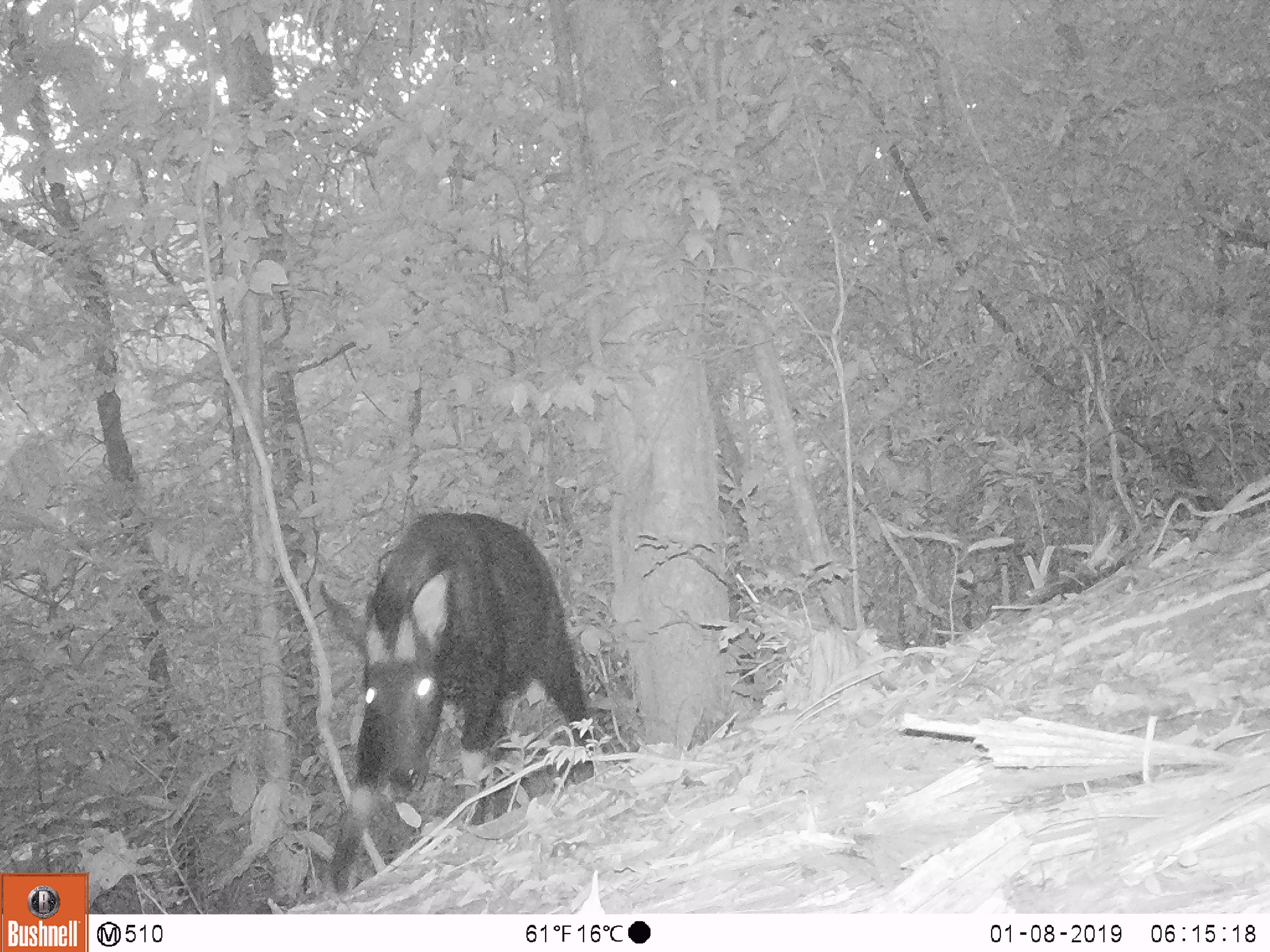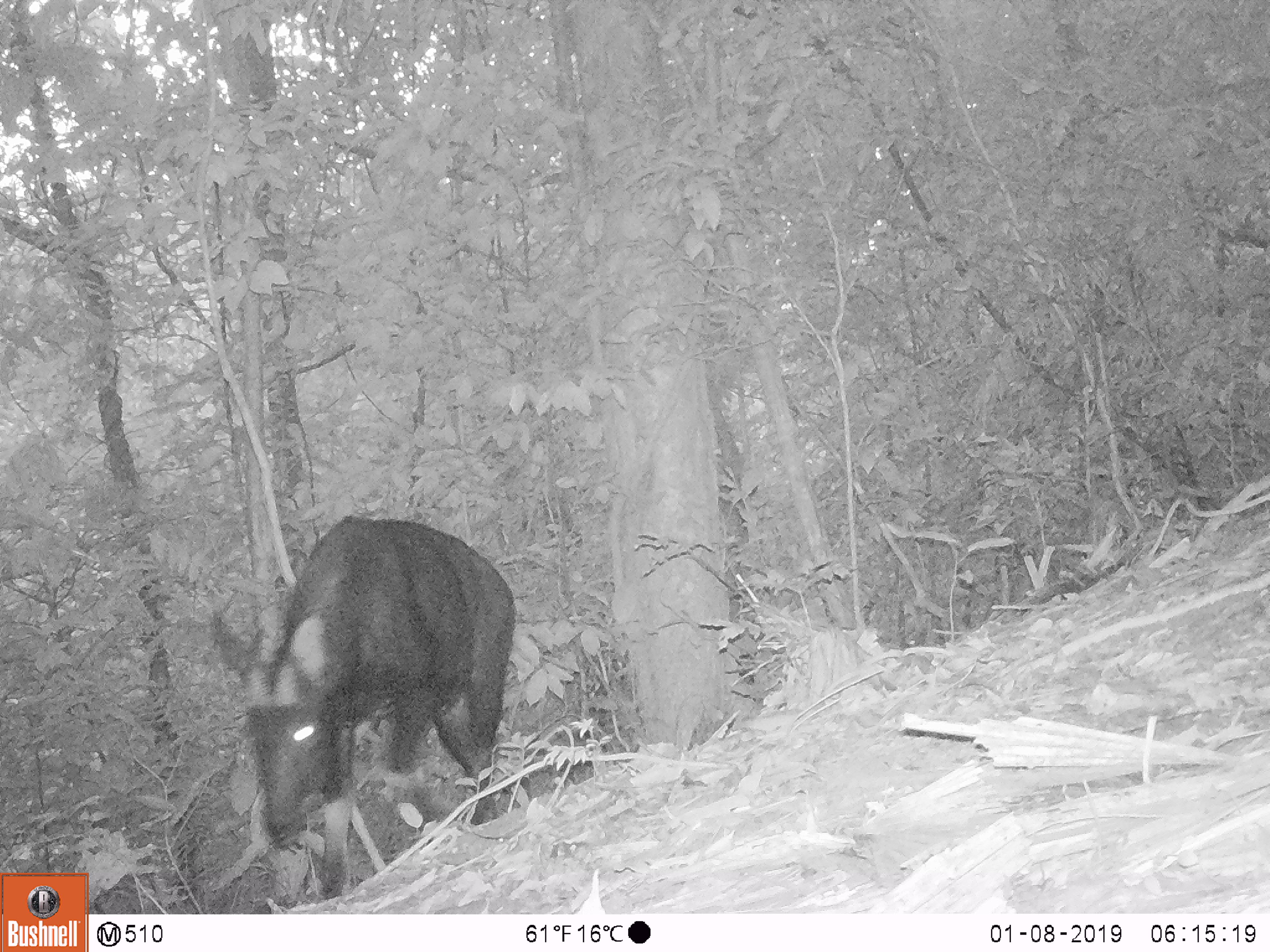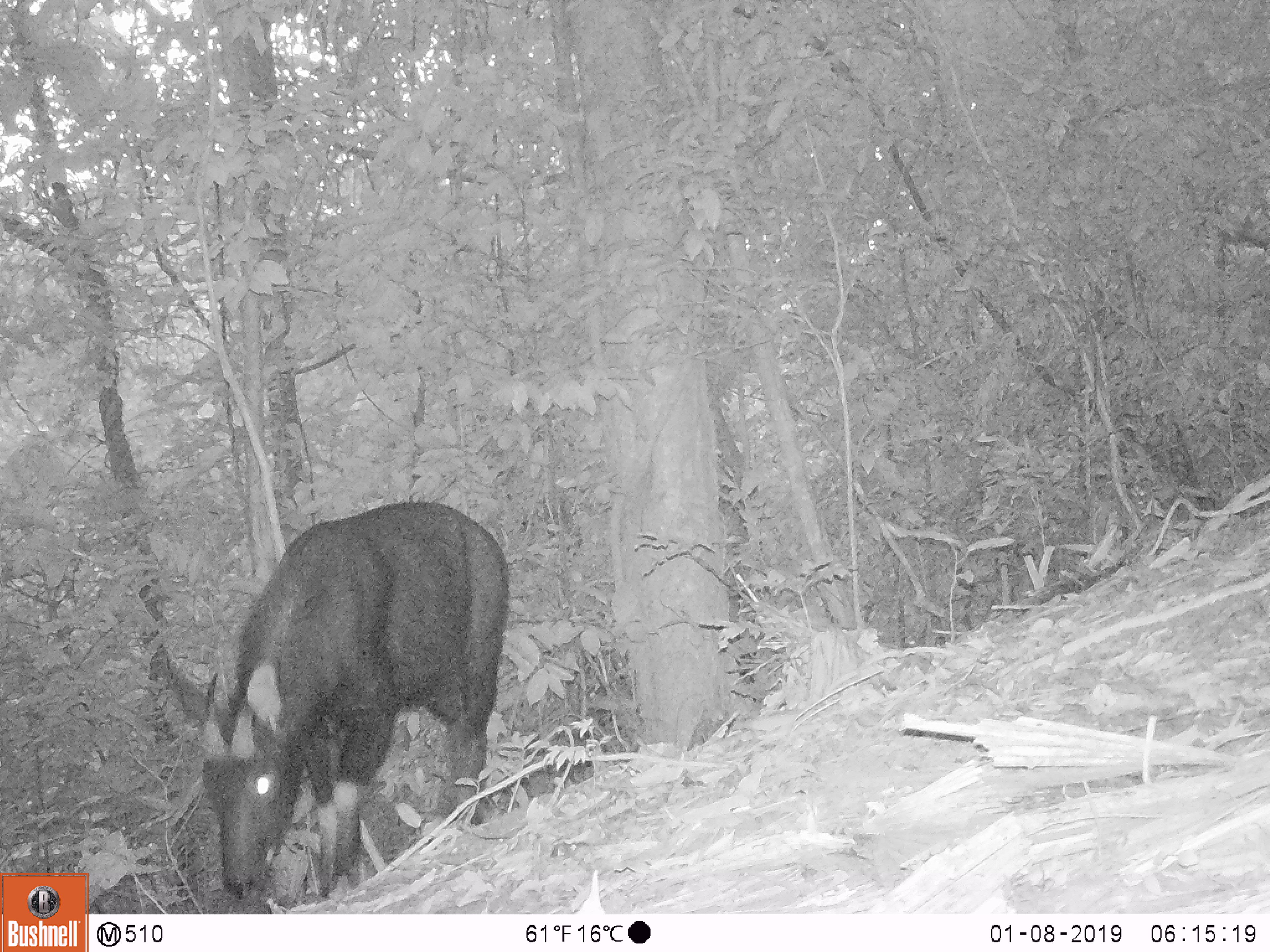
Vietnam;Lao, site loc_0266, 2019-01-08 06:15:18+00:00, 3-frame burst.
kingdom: Animalia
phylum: Chordata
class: Mammalia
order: Artiodactyla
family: Bovidae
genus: Capricornis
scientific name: Capricornis sumatraensis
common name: chinese serow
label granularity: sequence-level